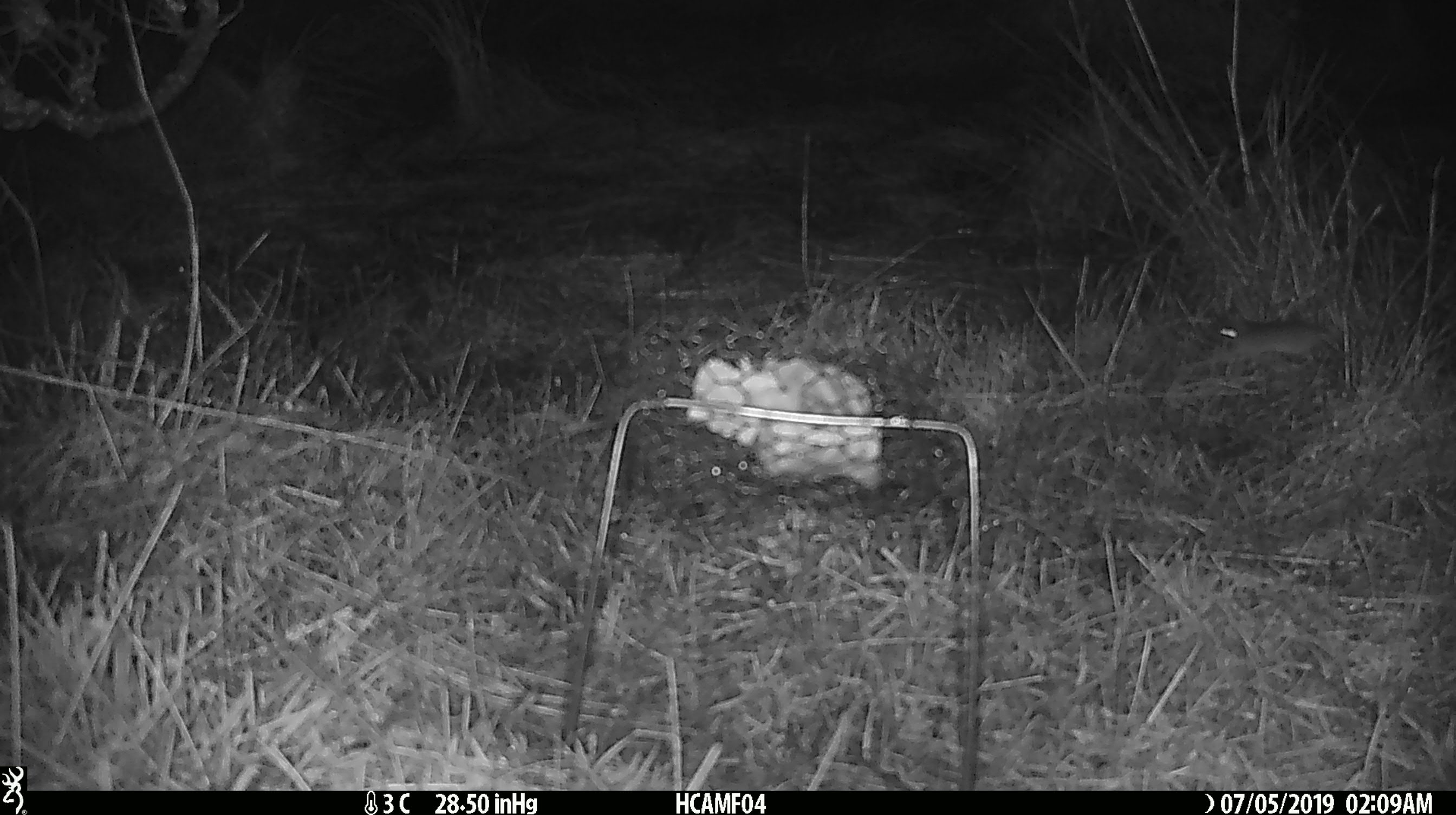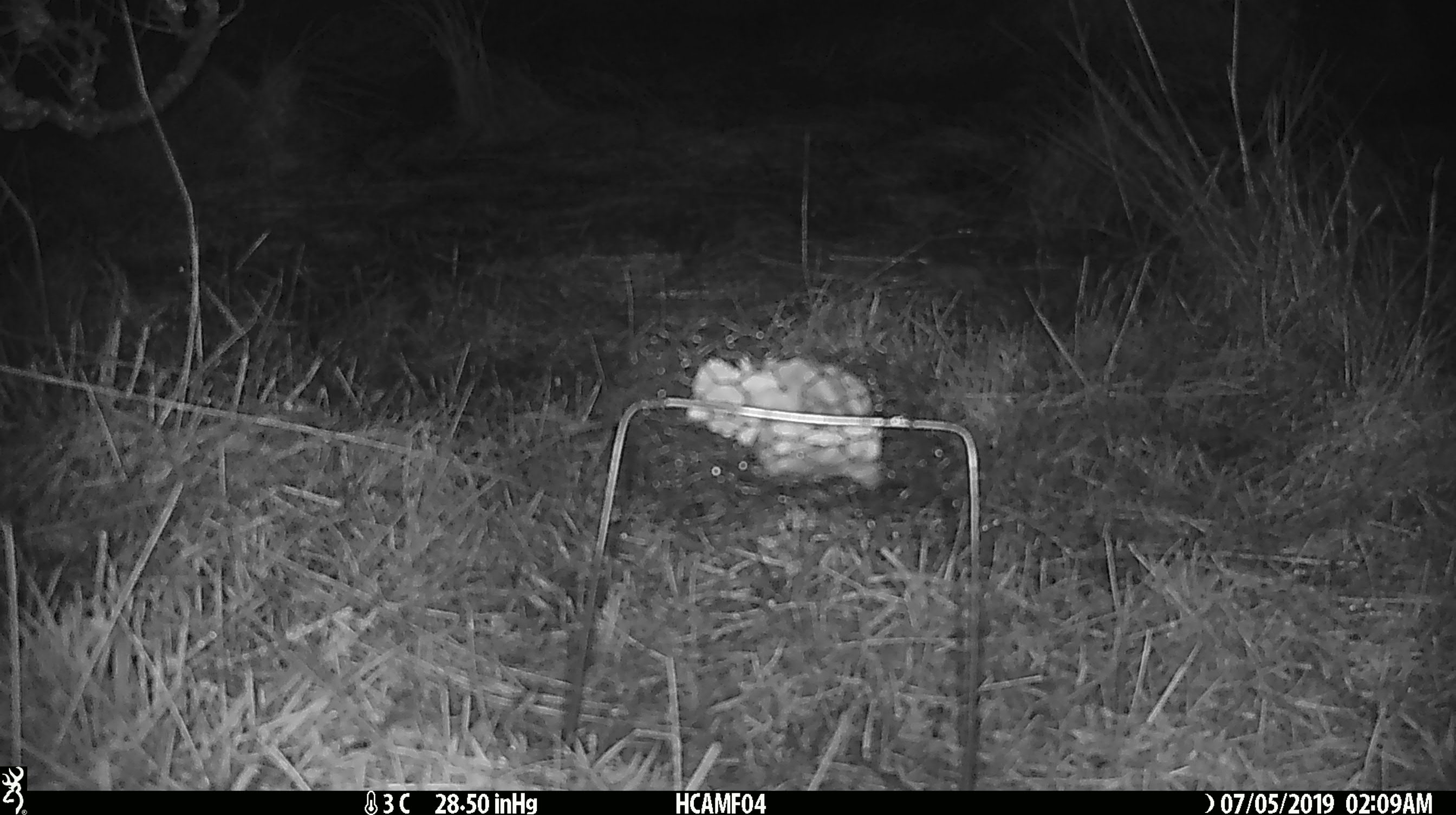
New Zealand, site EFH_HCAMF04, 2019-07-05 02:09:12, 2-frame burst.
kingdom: Animalia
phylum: Chordata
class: Mammalia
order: Rodentia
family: Muridae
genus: Mus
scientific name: Mus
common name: mouse